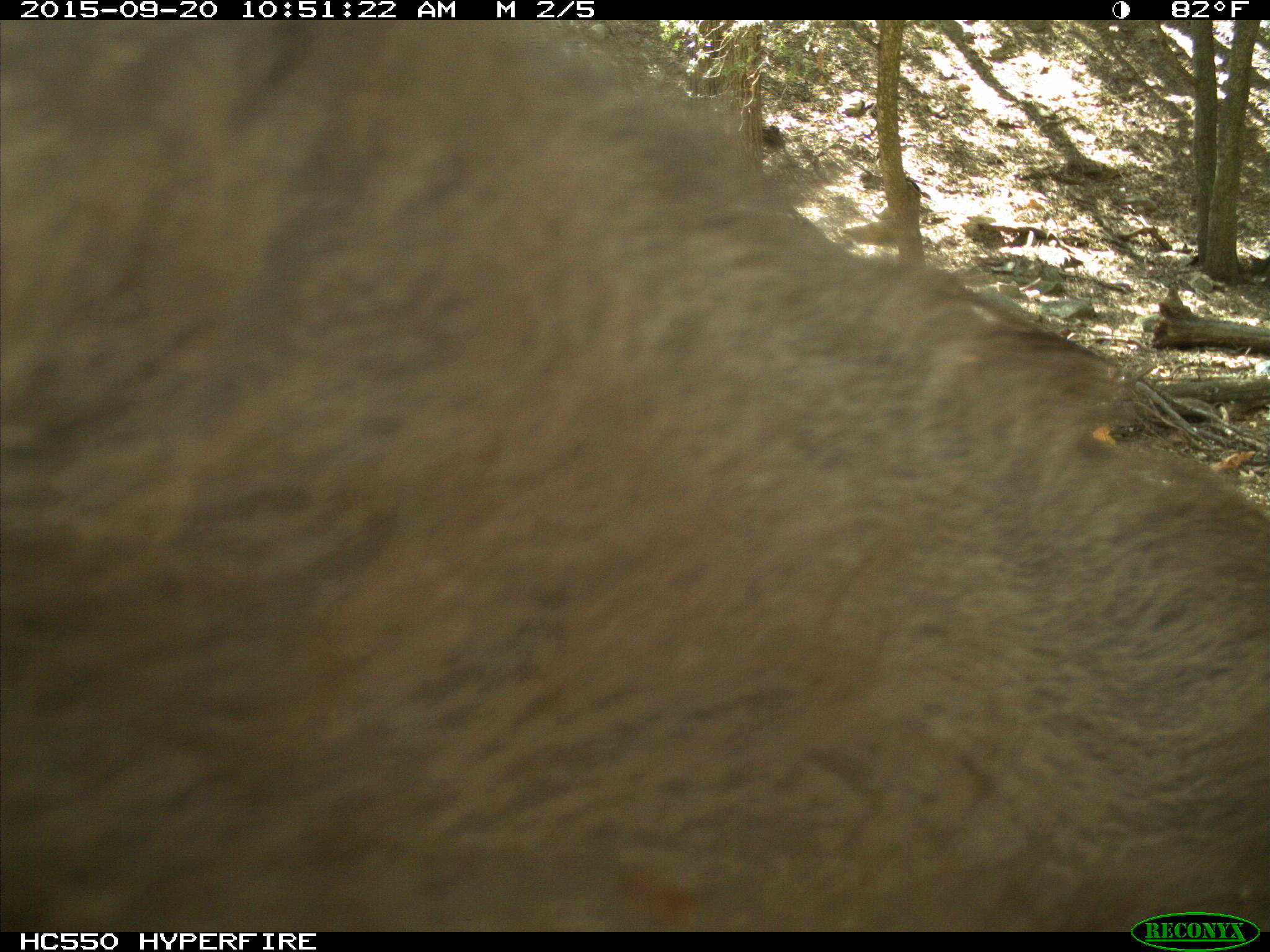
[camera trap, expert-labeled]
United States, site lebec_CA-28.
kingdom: Animalia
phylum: Chordata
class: Mammalia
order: Carnivora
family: Ursidae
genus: Ursus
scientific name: Ursus americanus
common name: american black bear